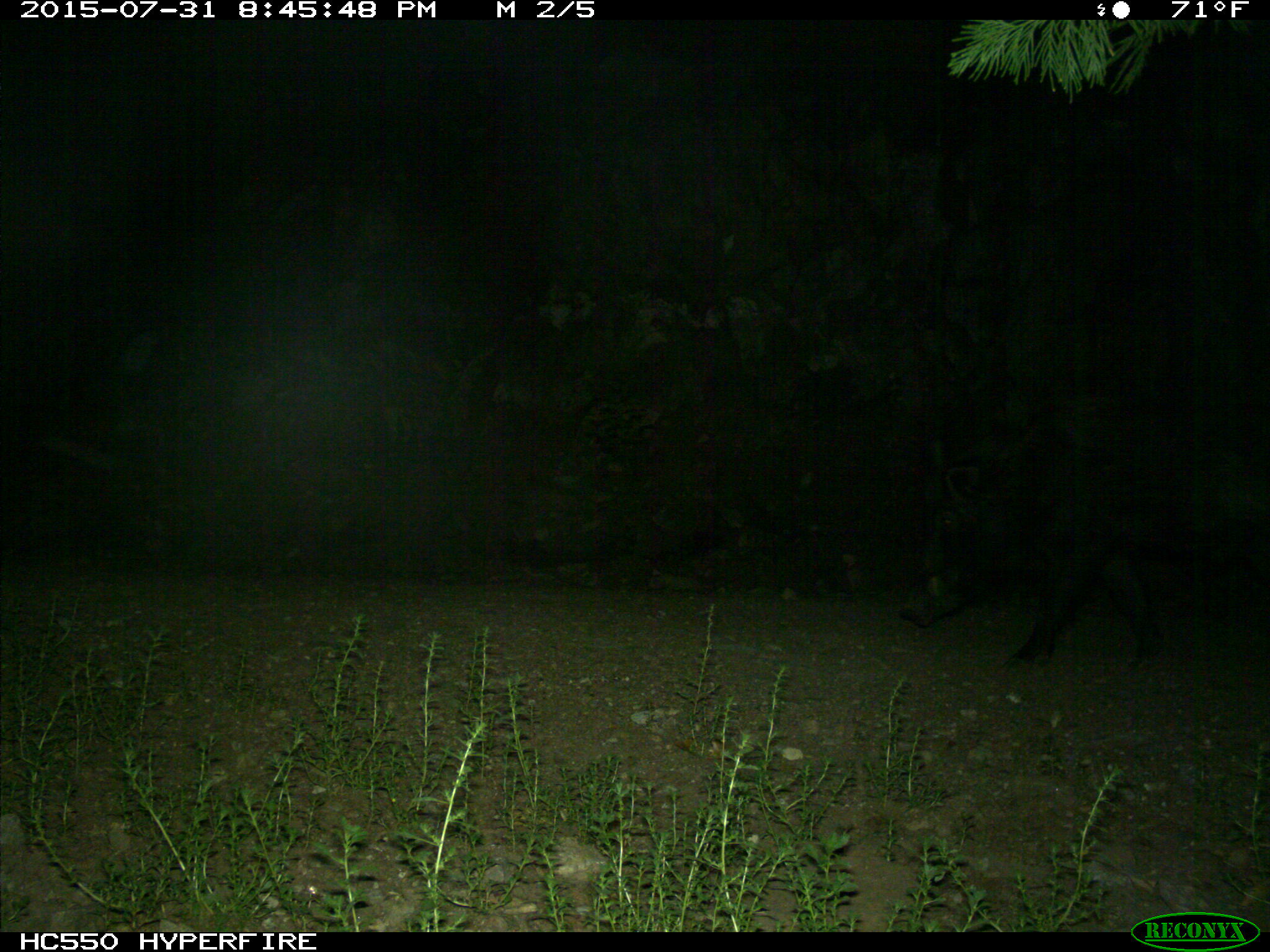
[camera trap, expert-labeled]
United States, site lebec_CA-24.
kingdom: Animalia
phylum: Chordata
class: Mammalia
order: Artiodactyla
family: Suidae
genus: Sus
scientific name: Sus scrofa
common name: wild boar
Sus scrofa (wild boar).